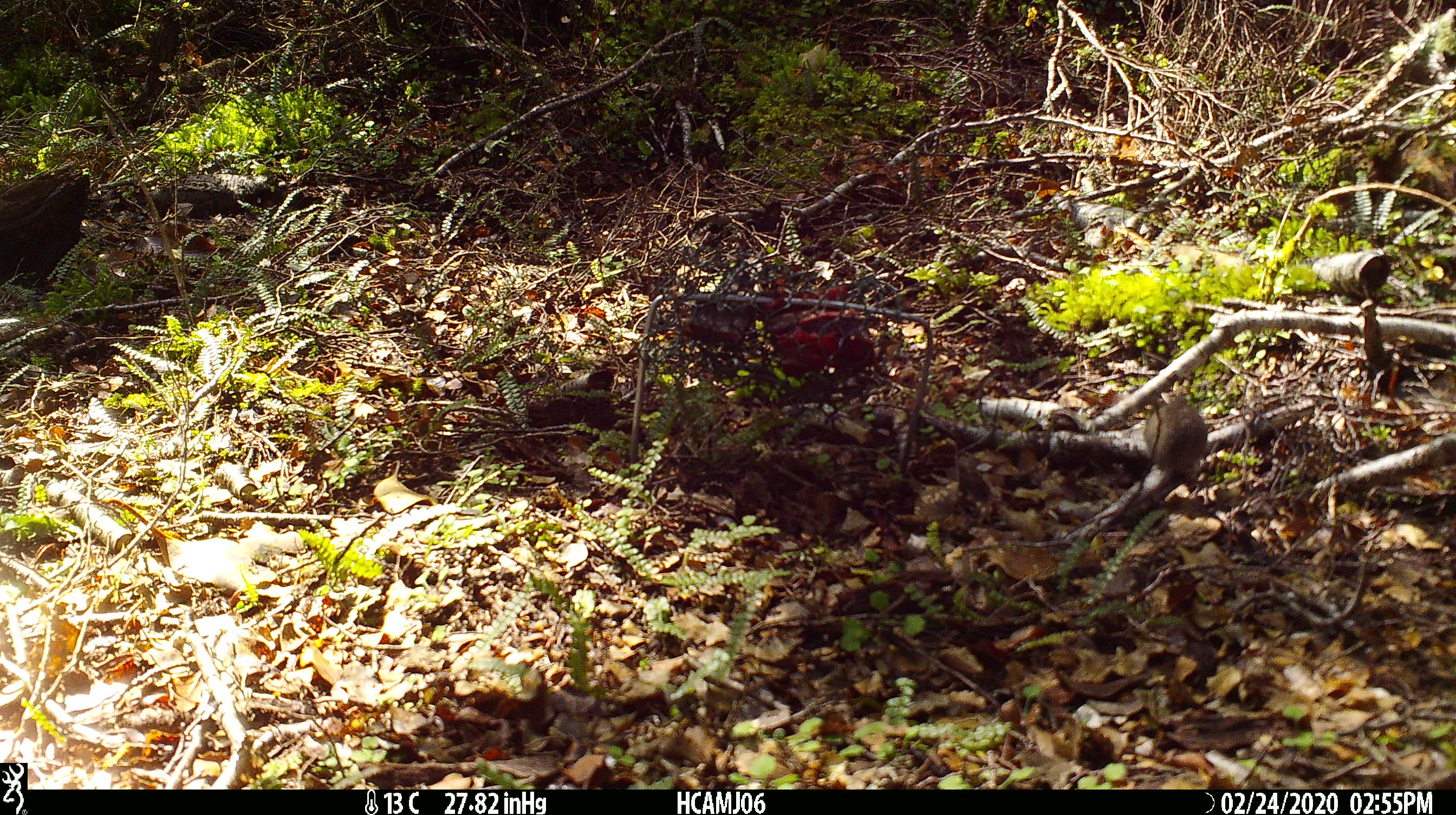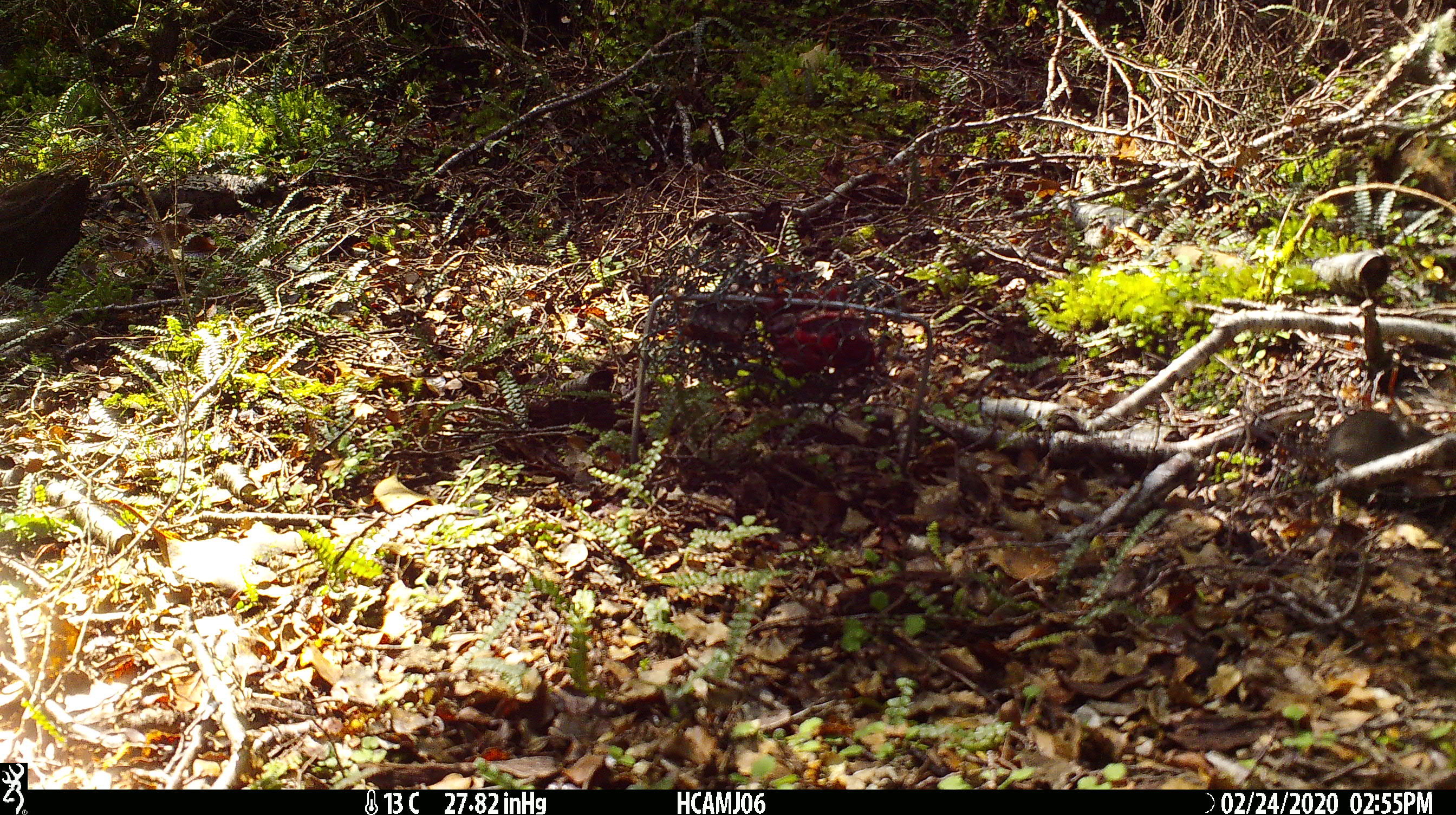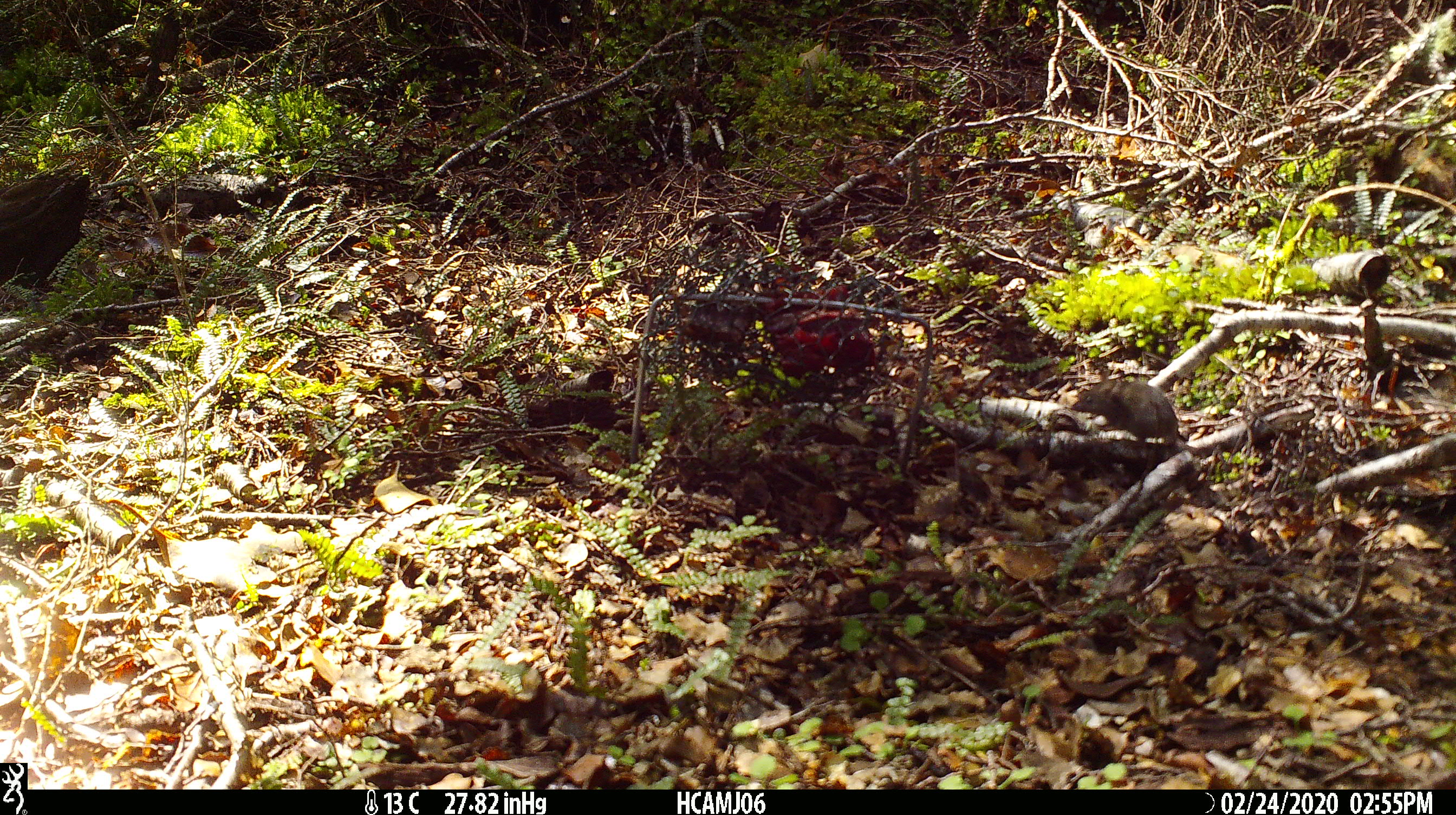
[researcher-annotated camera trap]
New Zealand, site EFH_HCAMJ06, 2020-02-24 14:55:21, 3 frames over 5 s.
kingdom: Animalia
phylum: Chordata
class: Mammalia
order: Rodentia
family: Muridae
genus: Mus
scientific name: Mus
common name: mouse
Mouse (Mus).